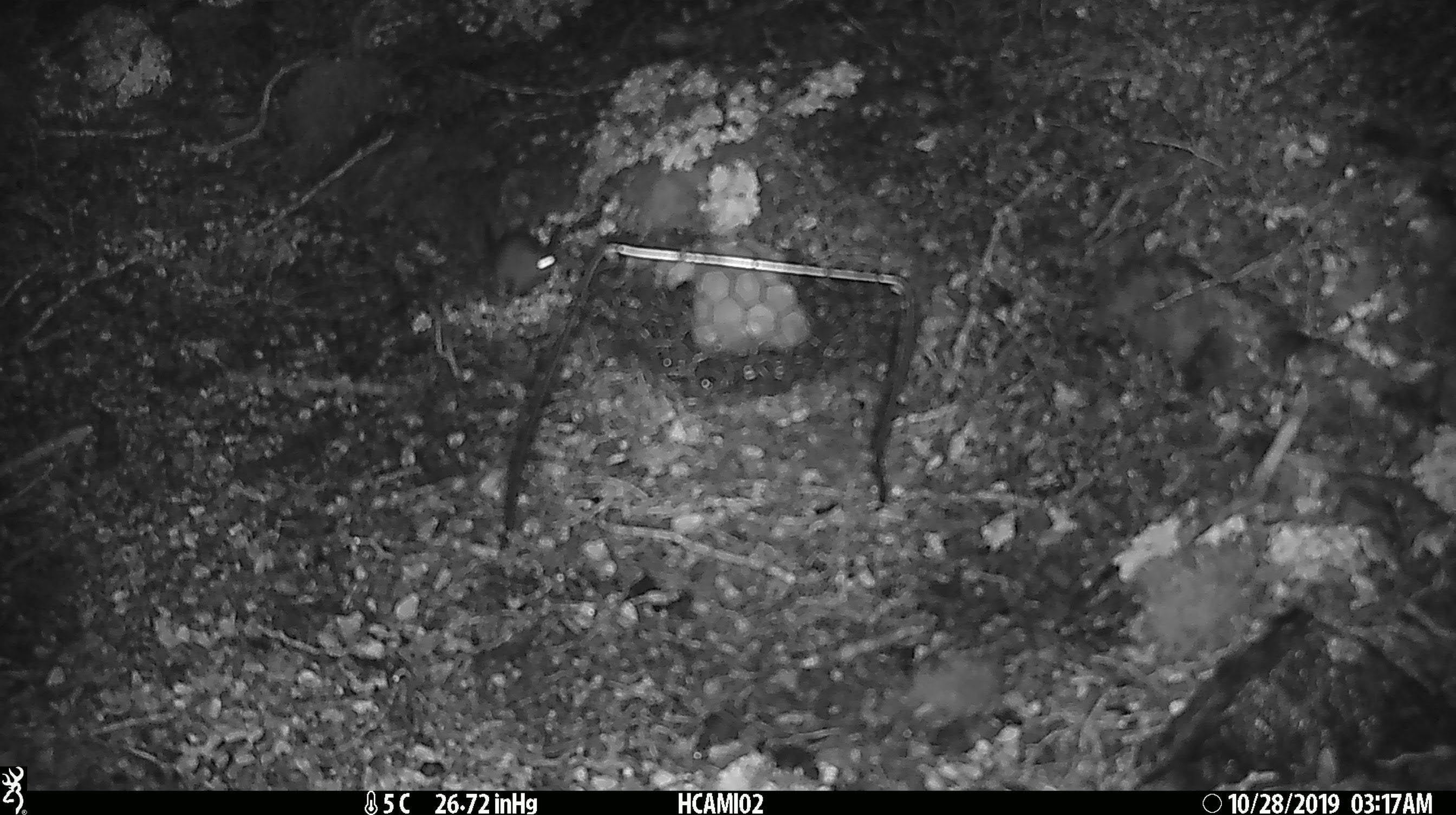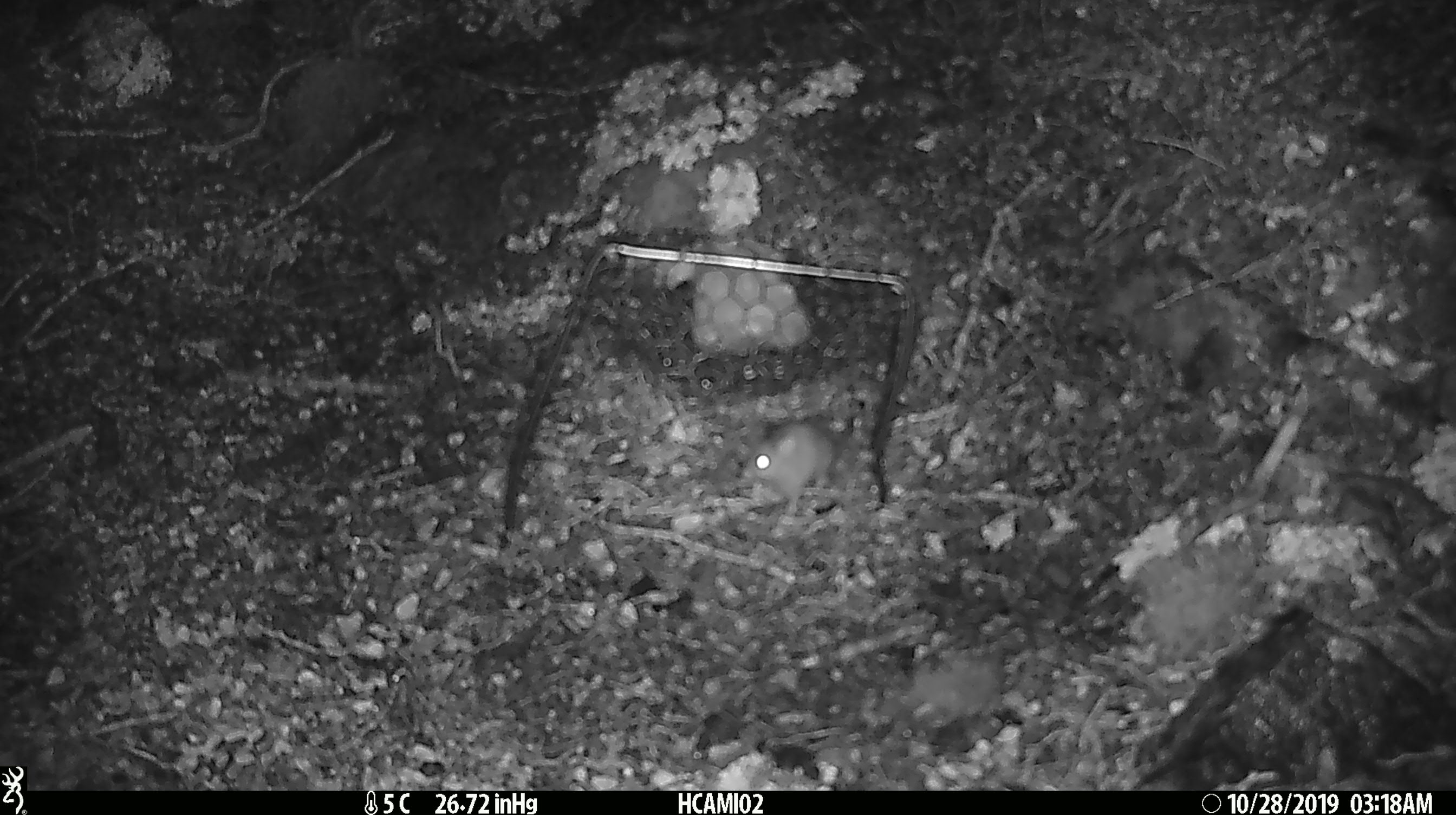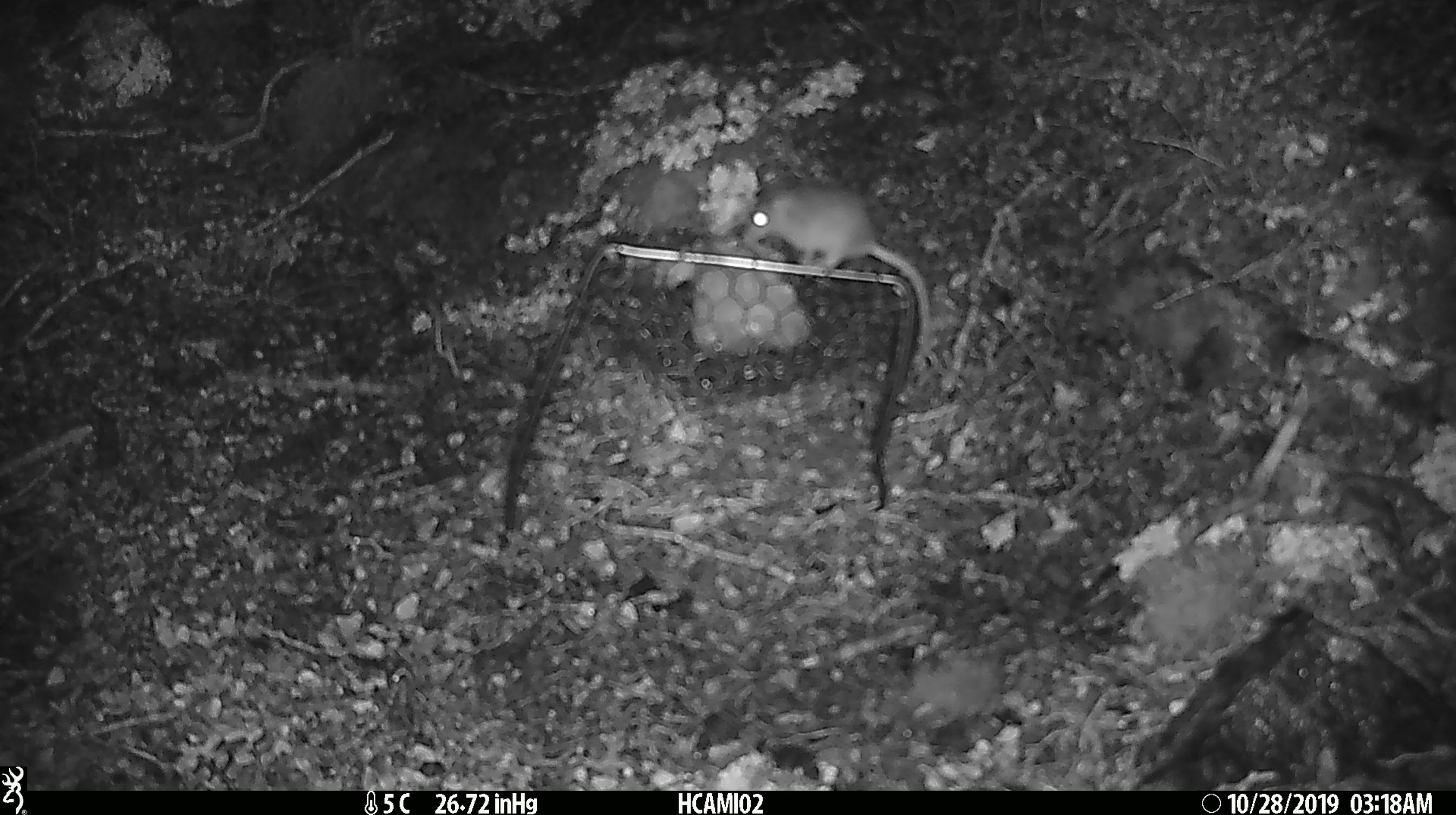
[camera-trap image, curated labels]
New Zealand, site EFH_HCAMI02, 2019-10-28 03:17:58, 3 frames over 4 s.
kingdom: Animalia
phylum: Chordata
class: Mammalia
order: Rodentia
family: Muridae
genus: Mus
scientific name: Mus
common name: mouse